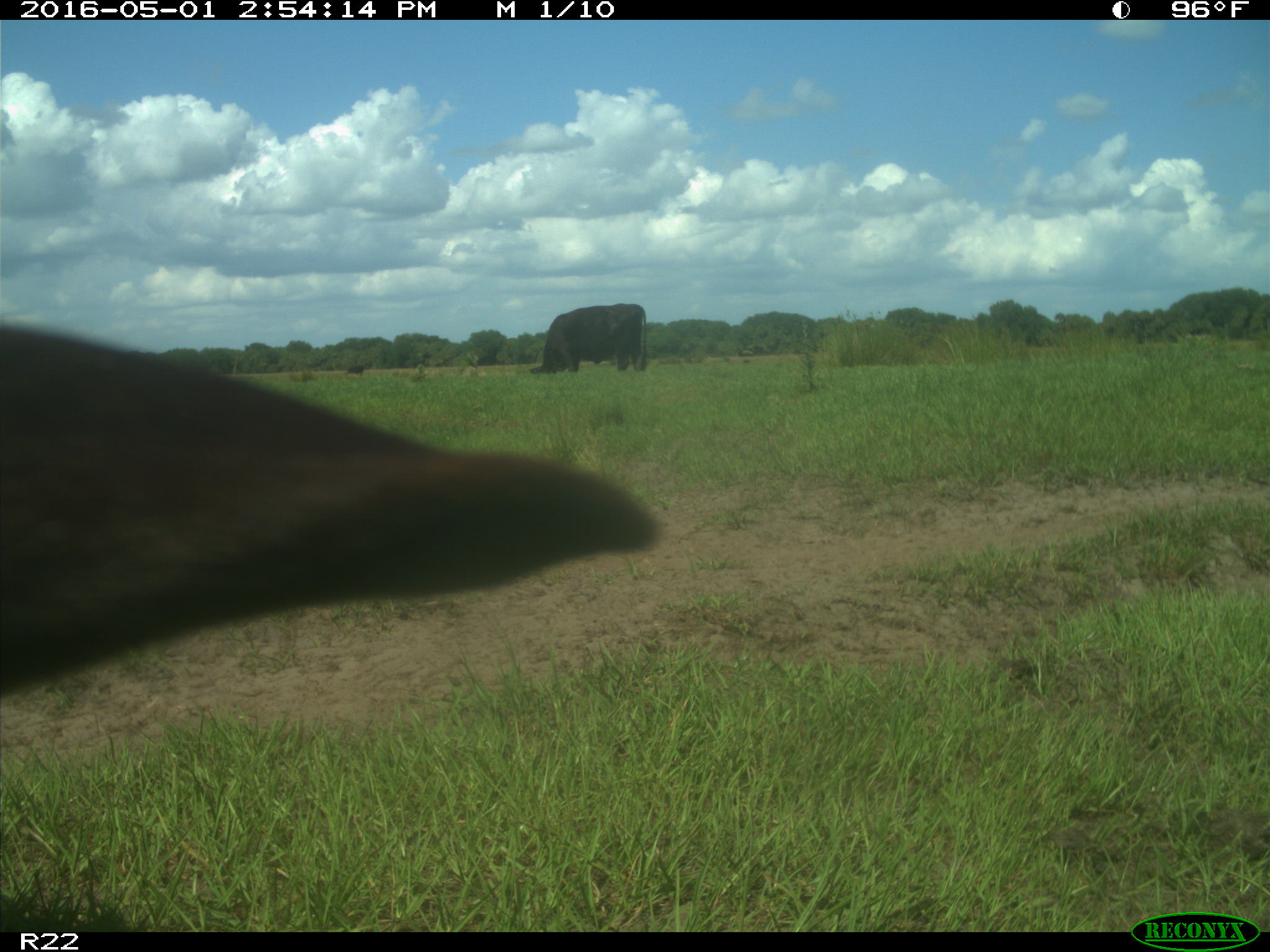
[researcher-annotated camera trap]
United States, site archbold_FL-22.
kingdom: Animalia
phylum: Chordata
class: Mammalia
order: Artiodactyla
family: Bovidae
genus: Bos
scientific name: Bos taurus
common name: domestic cow